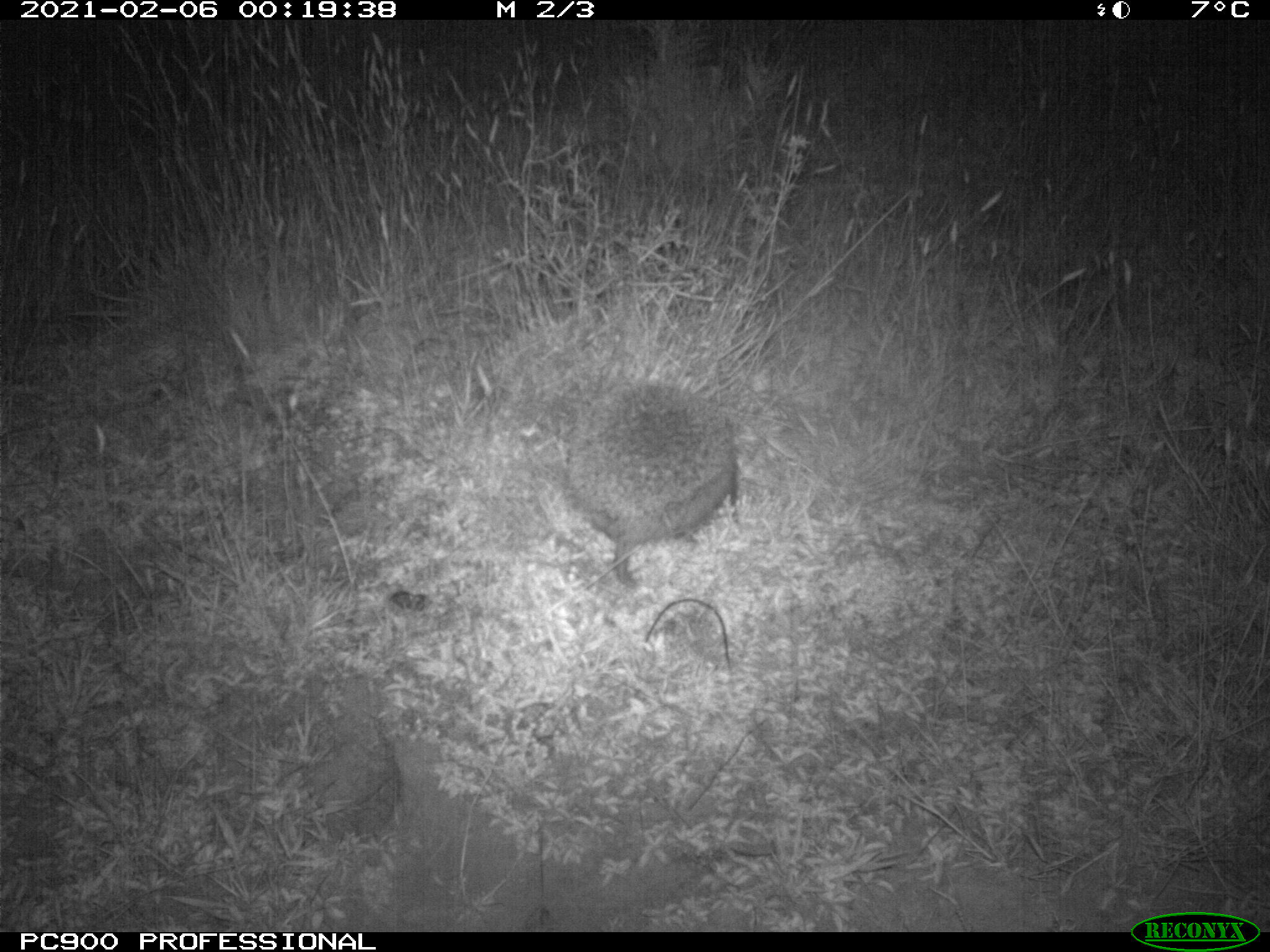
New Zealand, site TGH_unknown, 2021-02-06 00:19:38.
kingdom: Animalia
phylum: Chordata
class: Mammalia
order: Eulipotyphla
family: Erinaceidae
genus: Erinaceus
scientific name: Erinaceus europaeus europaeus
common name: european hedgehog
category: hedgehog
Hedgehog (european hedgehog) (Erinaceus europaeus europaeus).